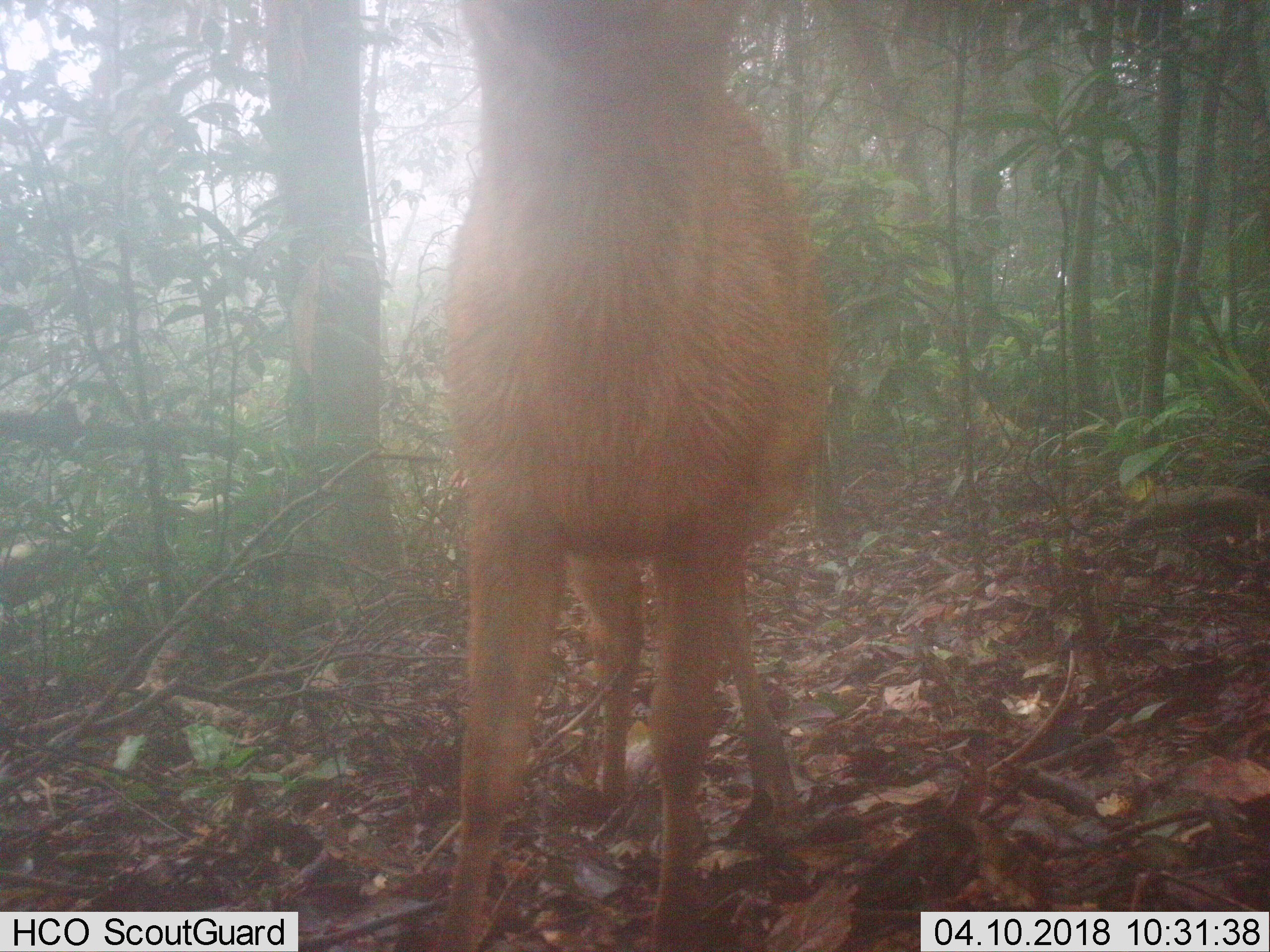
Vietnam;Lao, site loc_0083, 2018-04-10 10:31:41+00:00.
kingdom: Animalia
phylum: Chordata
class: Mammalia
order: Artiodactyla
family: Cervidae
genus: Muntiacus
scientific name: Muntiacus vuquangensis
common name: large-antlered muntjac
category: large antlered muntjac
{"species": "large antlered muntjac (large-antlered muntjac) (Muntiacus vuquangensis)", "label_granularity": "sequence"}